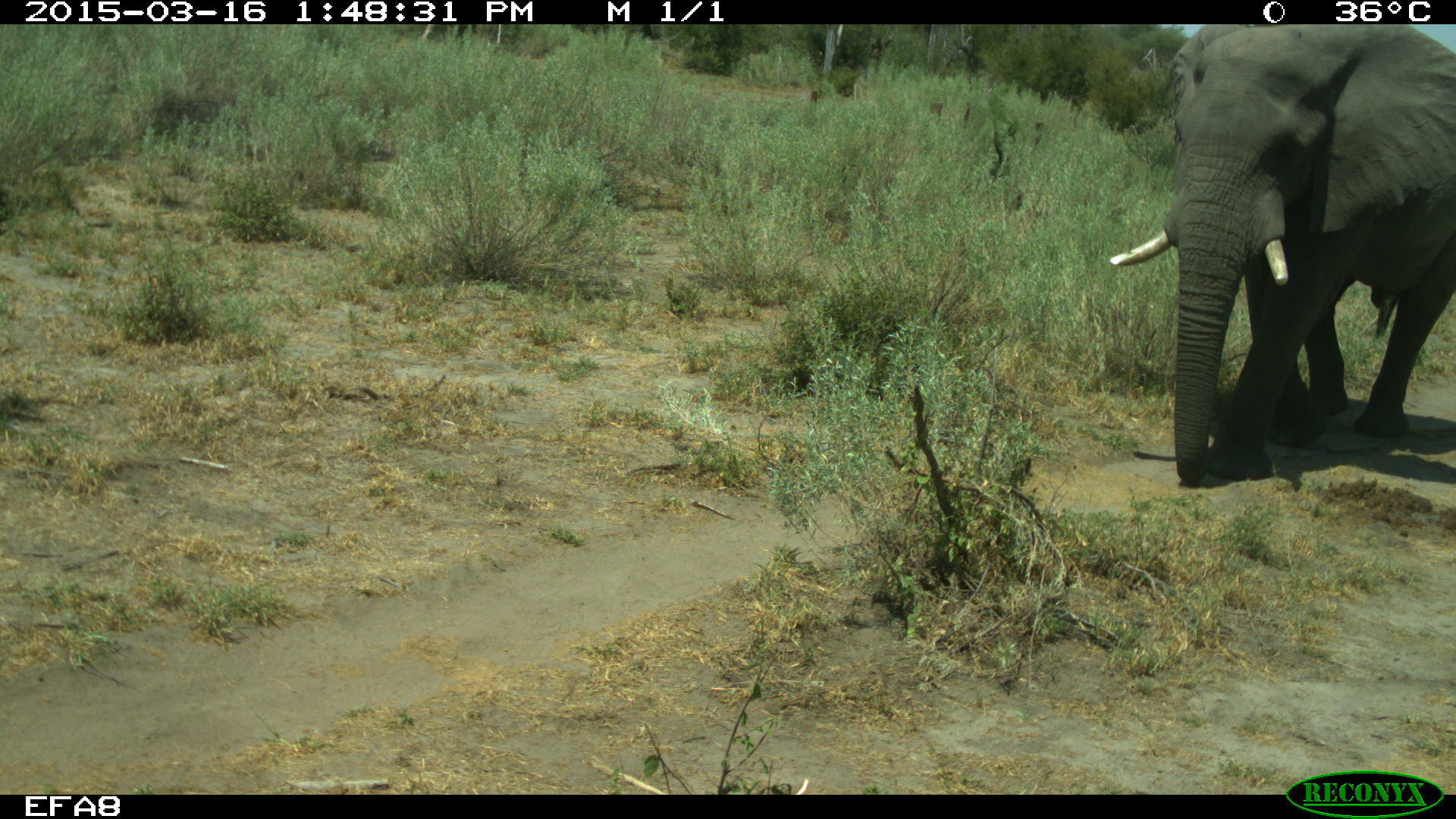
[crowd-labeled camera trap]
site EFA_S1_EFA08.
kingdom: Animalia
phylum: Chordata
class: Mammalia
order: Proboscidea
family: Elephantidae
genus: Loxodonta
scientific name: Loxodonta africana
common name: african bush elephant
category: elephant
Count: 1.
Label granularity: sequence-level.